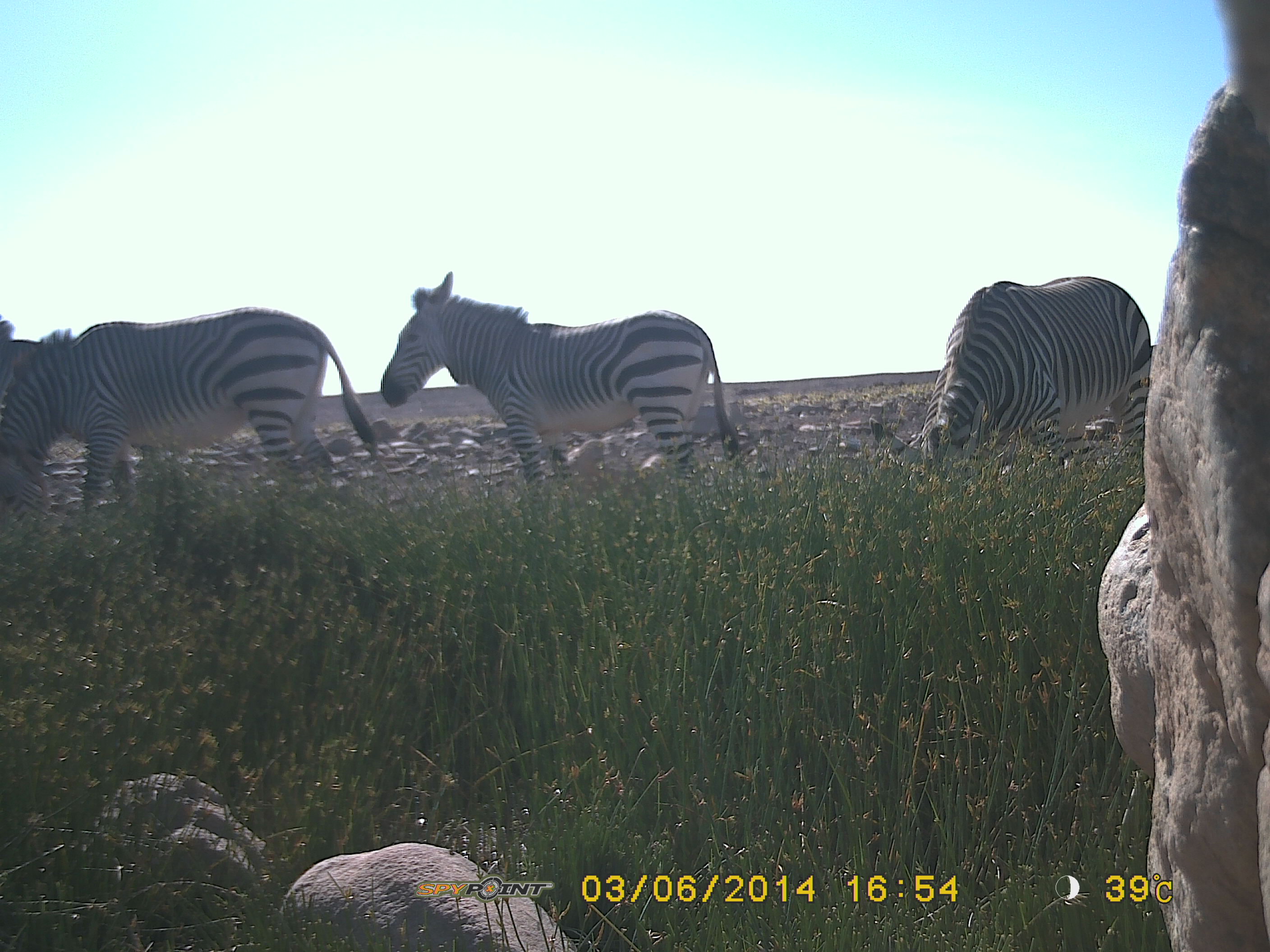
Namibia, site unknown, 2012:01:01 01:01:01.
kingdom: Animalia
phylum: Chordata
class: Mammalia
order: Perissodactyla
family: Equidae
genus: Equus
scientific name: Equus zebra hartmannae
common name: hartmann's mountain zebra